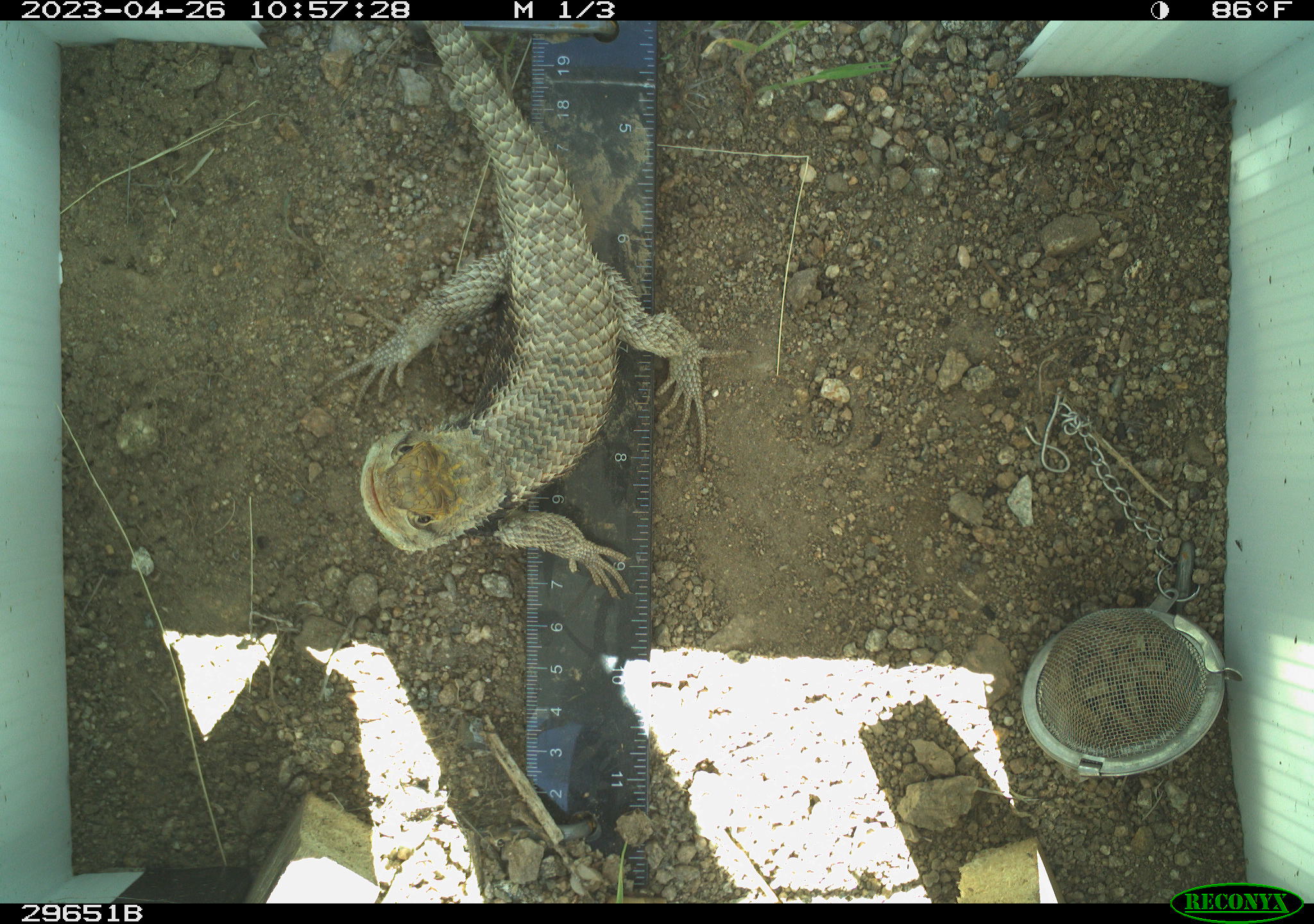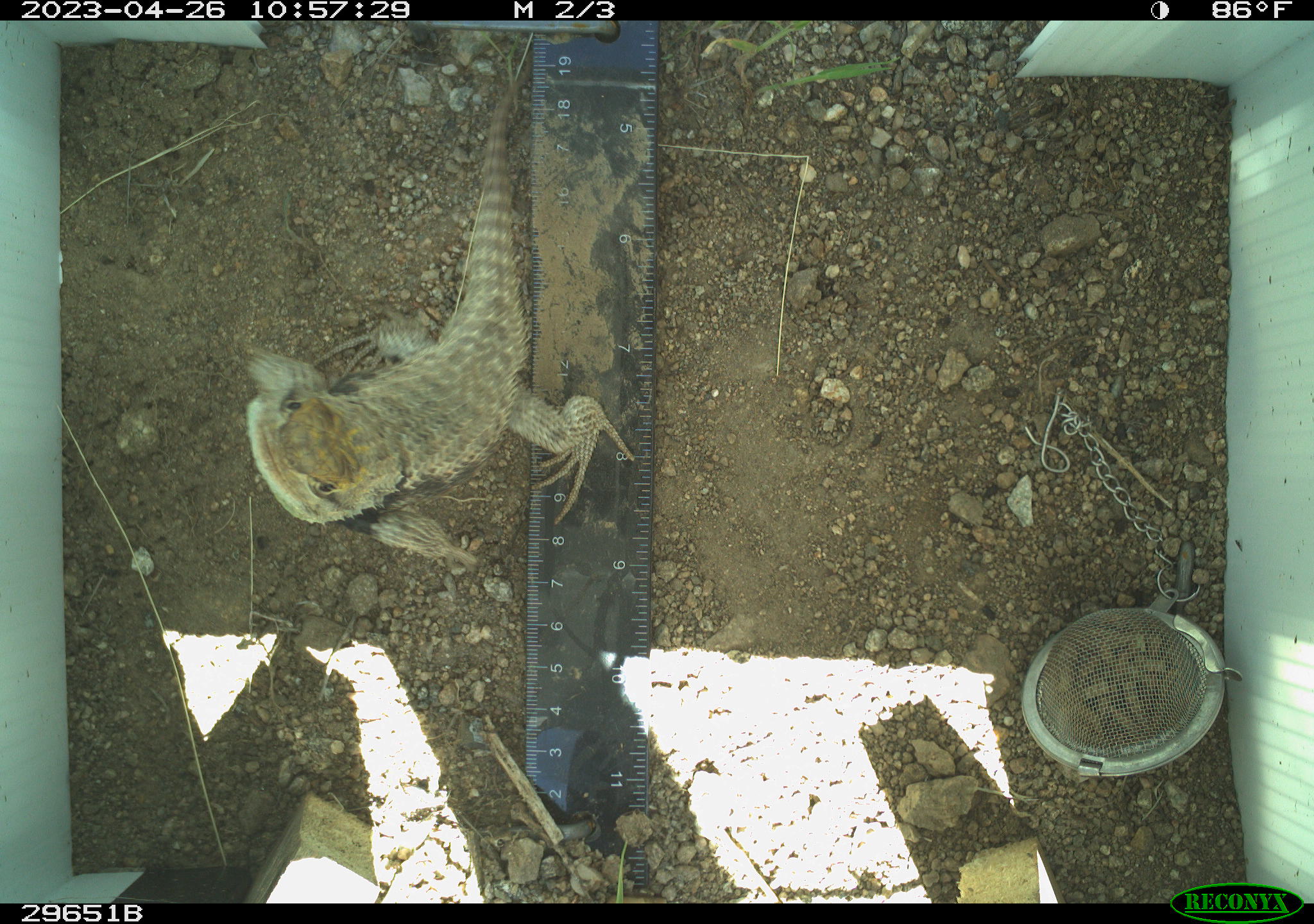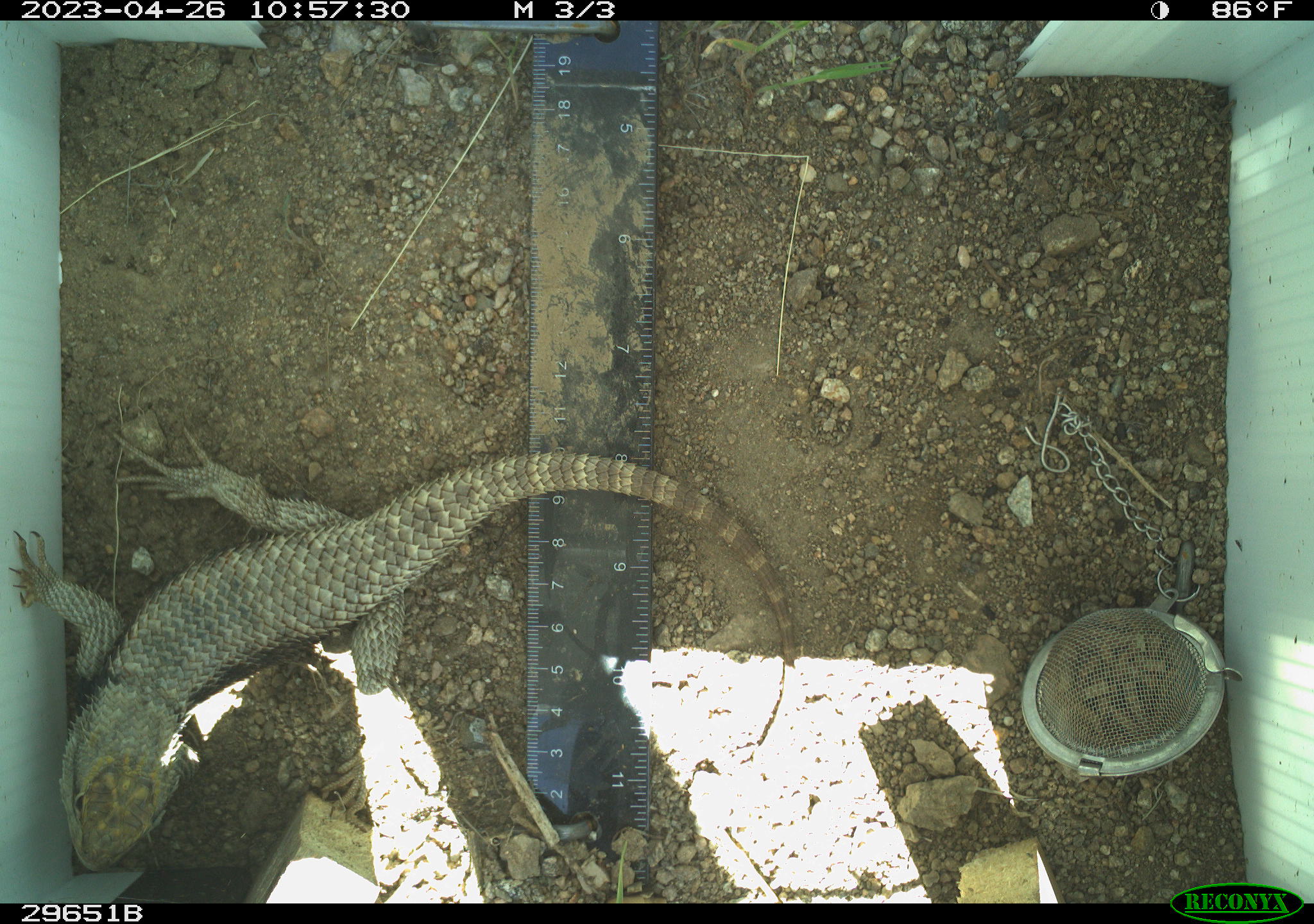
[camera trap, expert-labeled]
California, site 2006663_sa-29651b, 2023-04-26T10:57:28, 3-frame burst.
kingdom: Animalia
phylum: Chordata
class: Reptilia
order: Squamata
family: Phrynosomatidae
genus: Sceloporus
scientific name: Sceloporus uniformis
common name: yellow-backed spiny lizard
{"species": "yellow-backed spiny lizard (Sceloporus uniformis)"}